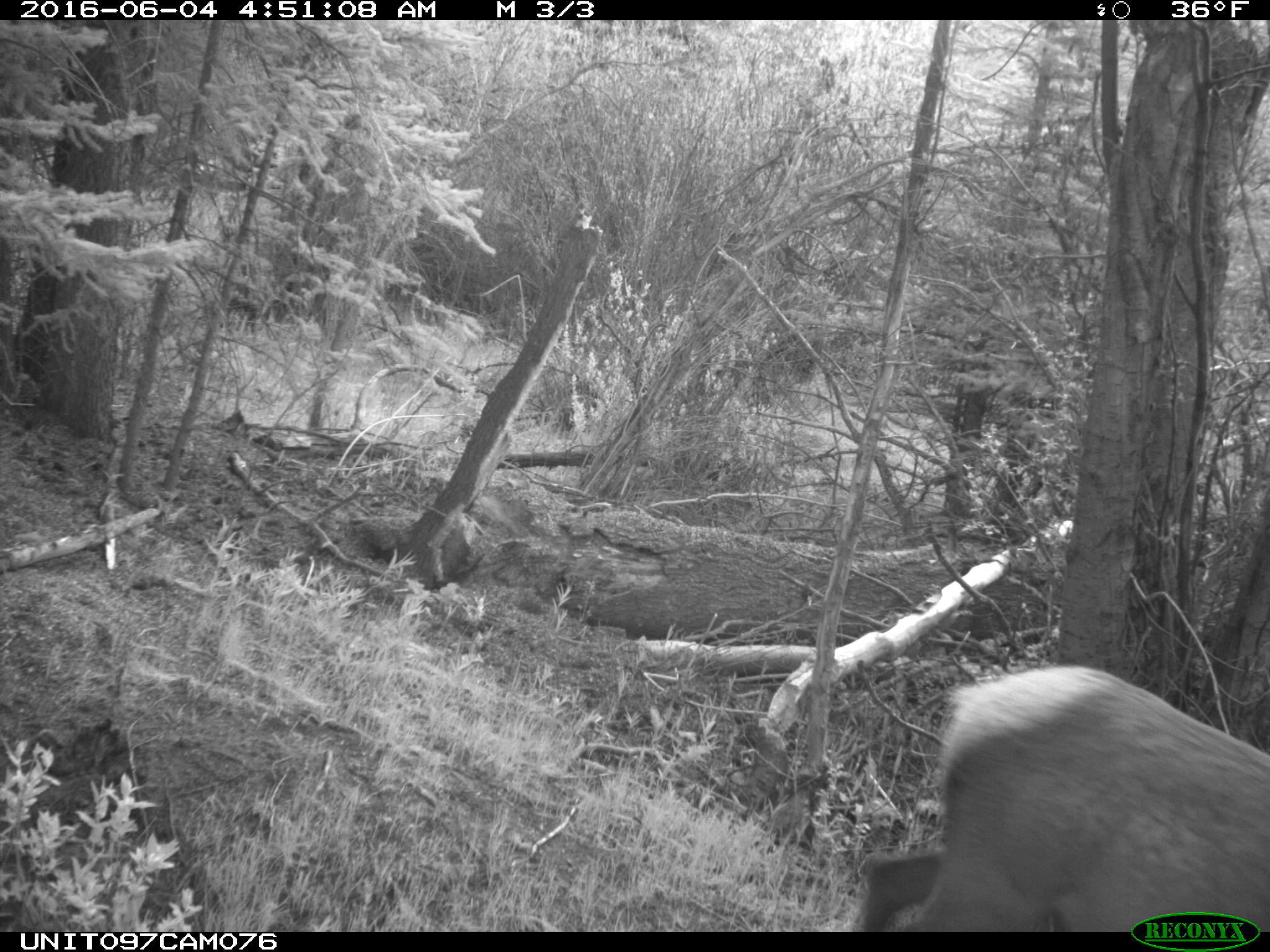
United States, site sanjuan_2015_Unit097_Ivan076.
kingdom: Animalia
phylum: Chordata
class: Mammalia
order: Artiodactyla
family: Cervidae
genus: Cervus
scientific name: Cervus elaphus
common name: red deer